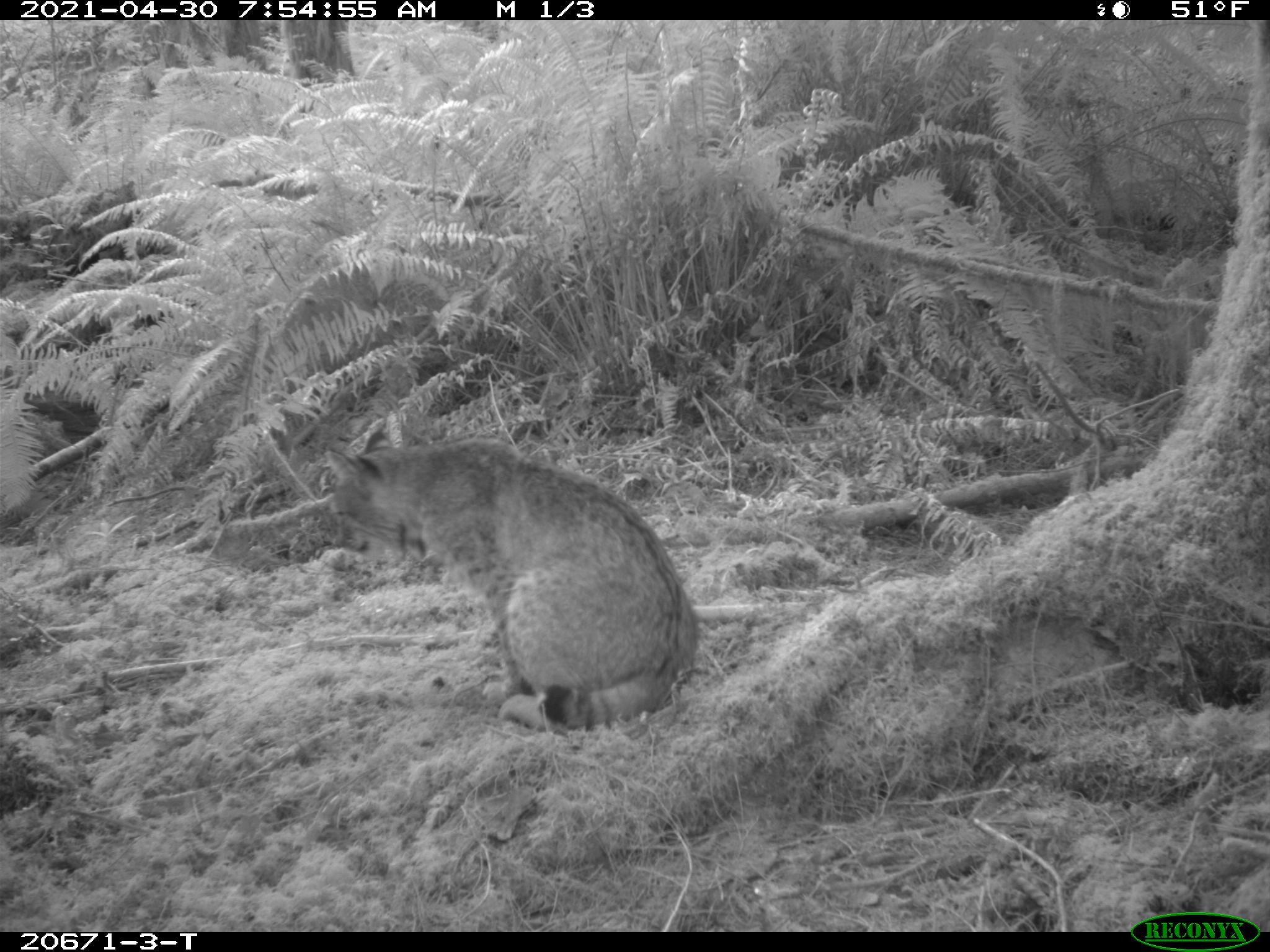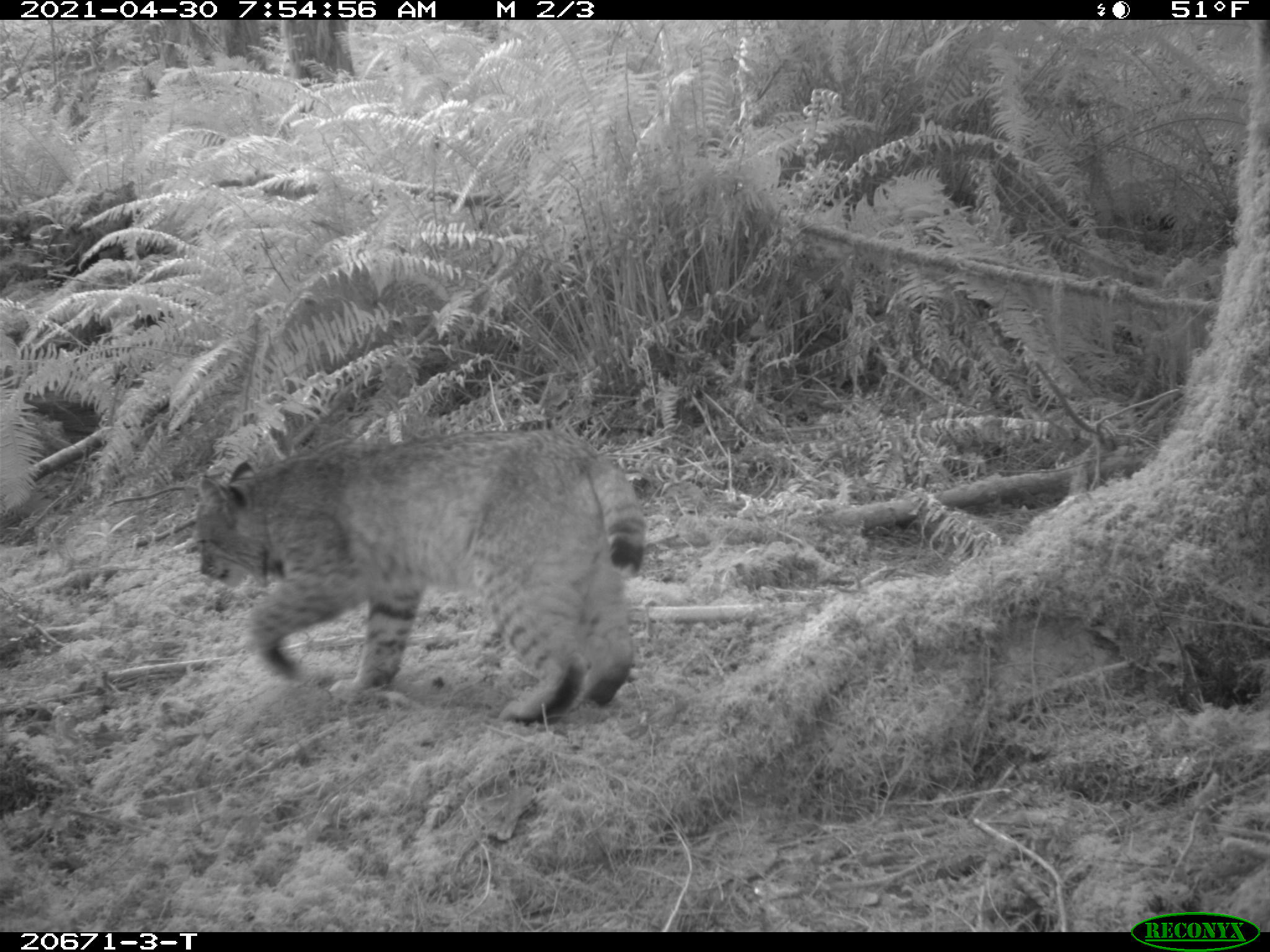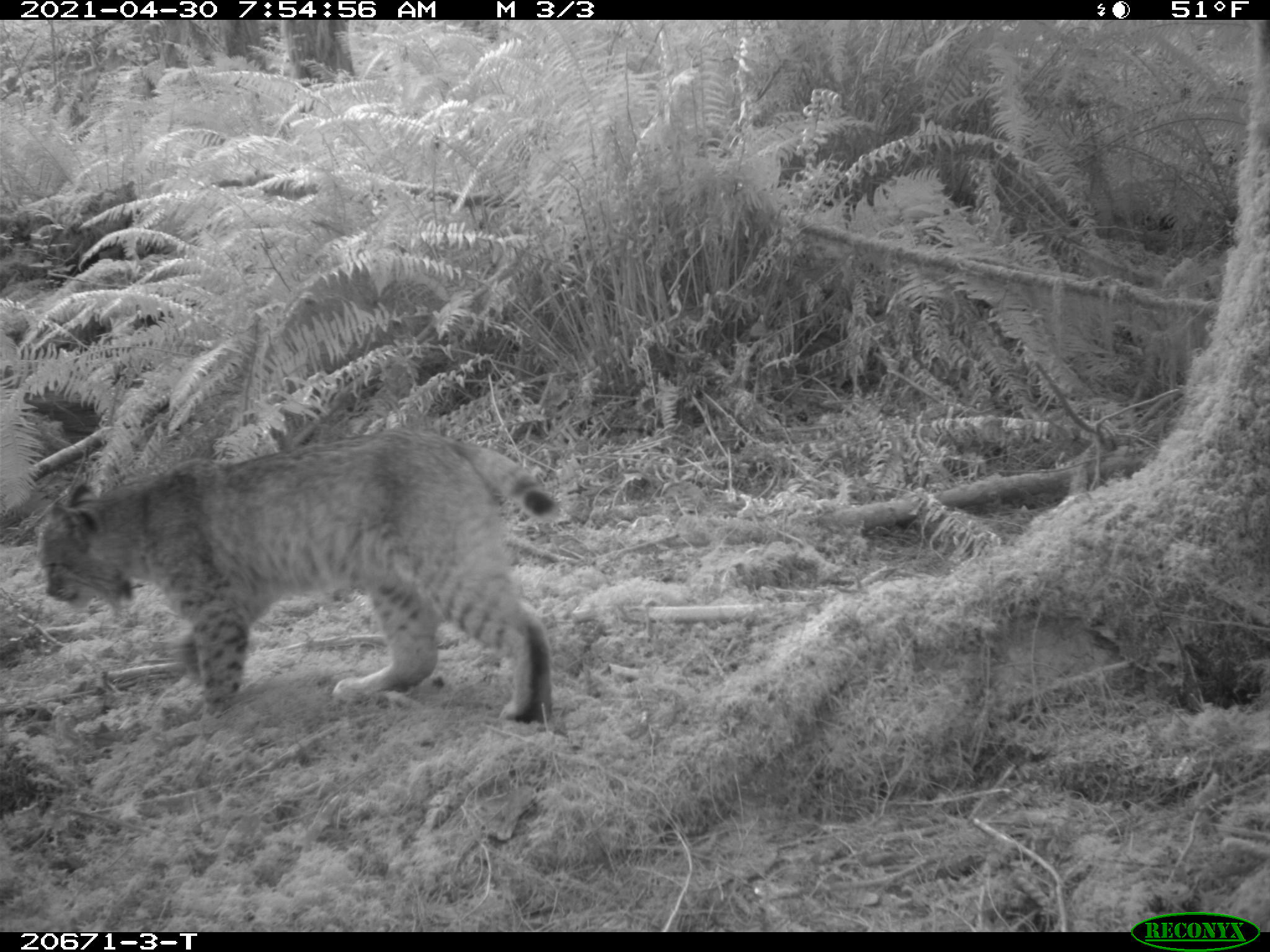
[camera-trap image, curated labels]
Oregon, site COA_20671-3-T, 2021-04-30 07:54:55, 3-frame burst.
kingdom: Animalia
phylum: Chordata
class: Mammalia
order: Carnivora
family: Felidae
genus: Lynx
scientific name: Lynx rufus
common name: bobcat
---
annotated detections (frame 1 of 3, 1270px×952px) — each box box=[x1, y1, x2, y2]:
bobcat: box=[297, 405, 731, 754]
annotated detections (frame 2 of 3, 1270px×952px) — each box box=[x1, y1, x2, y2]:
bobcat: box=[175, 414, 667, 746]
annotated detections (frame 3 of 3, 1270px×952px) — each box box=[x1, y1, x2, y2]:
bobcat: box=[18, 422, 599, 758]